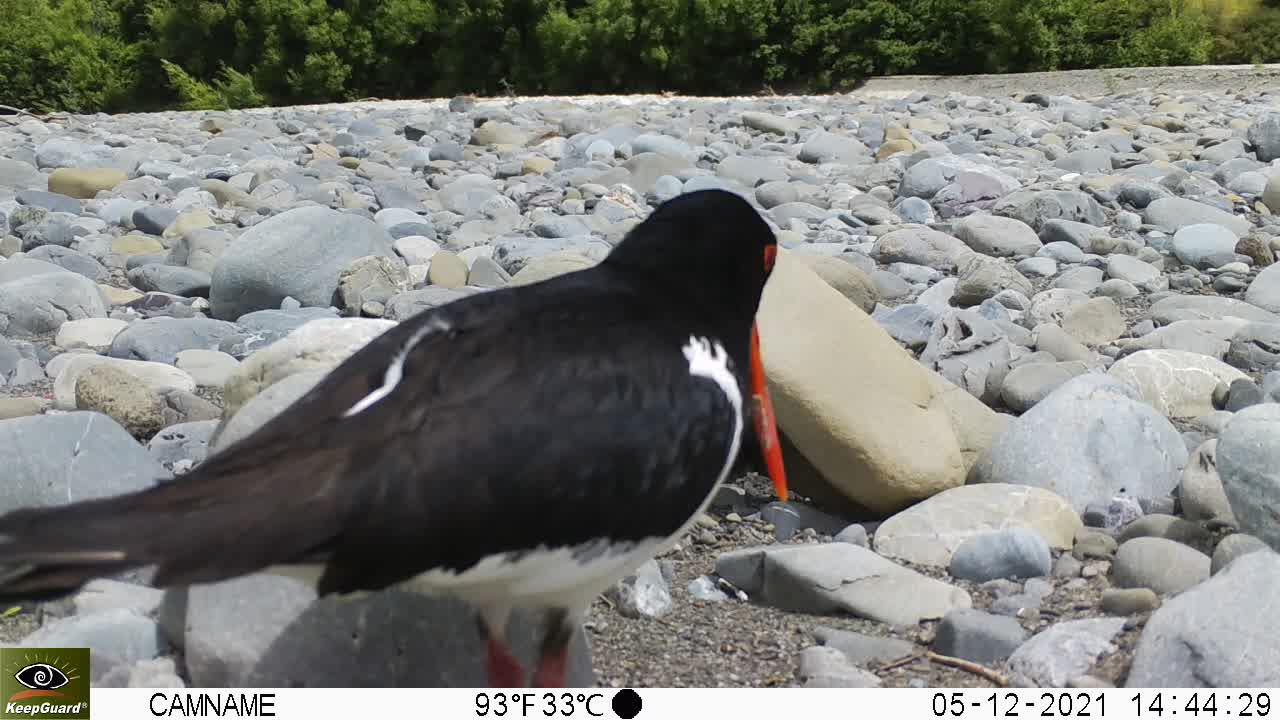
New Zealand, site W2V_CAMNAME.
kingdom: Animalia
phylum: Chordata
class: Aves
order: Charadriiformes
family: Haematopodidae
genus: Haematopus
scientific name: Haematopus unicolor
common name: variable oystercatcher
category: oystercatcher